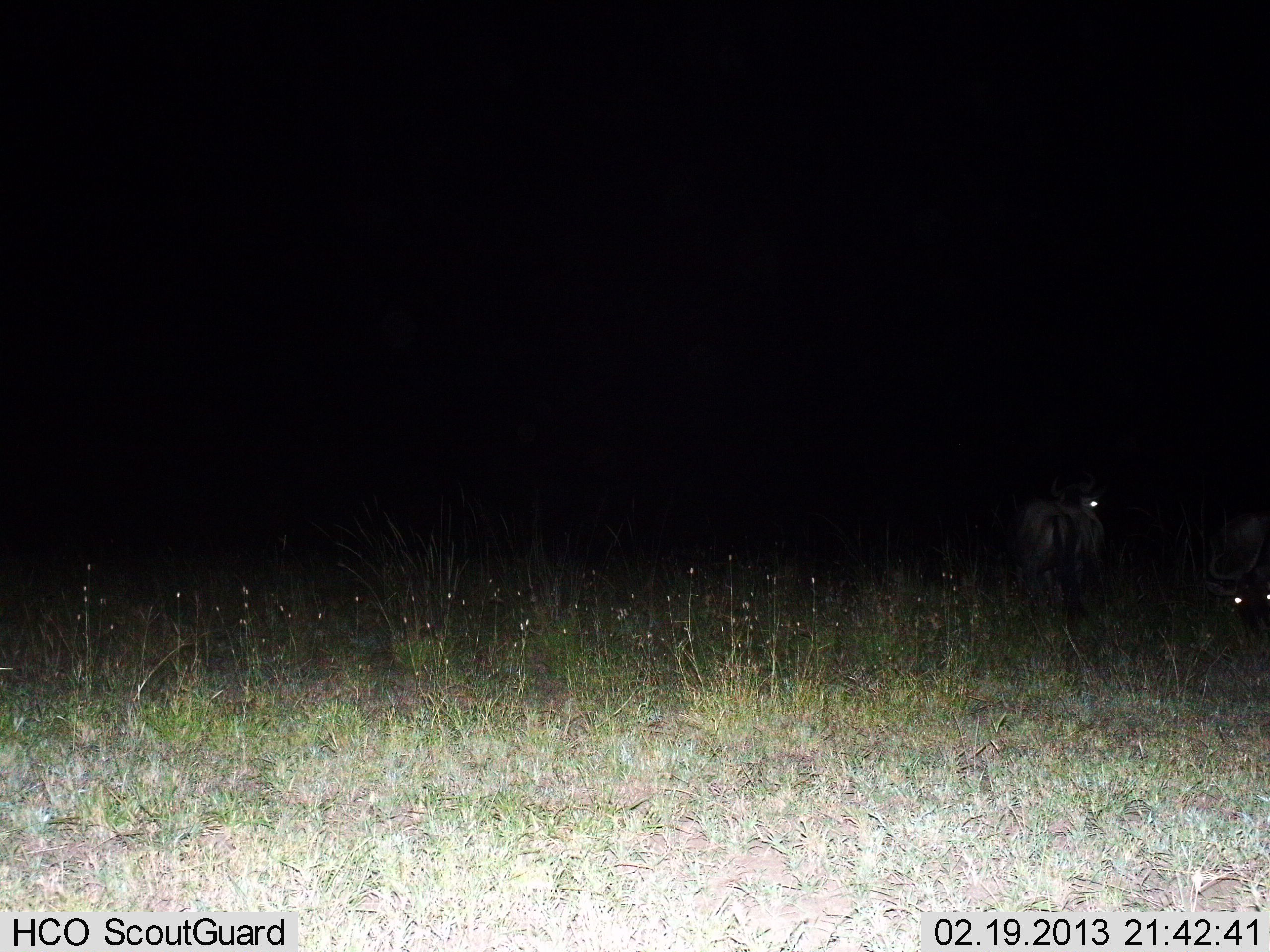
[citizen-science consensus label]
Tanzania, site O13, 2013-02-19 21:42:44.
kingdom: Animalia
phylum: Chordata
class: Mammalia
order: Artiodactyla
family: Bovidae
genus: Connochaetes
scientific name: Connochaetes taurinus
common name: blue wildebeest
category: wildebeest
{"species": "wildebeest (blue wildebeest) (Connochaetes taurinus)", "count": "2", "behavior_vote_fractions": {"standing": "86%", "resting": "7%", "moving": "0%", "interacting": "0%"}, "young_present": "0%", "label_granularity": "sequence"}